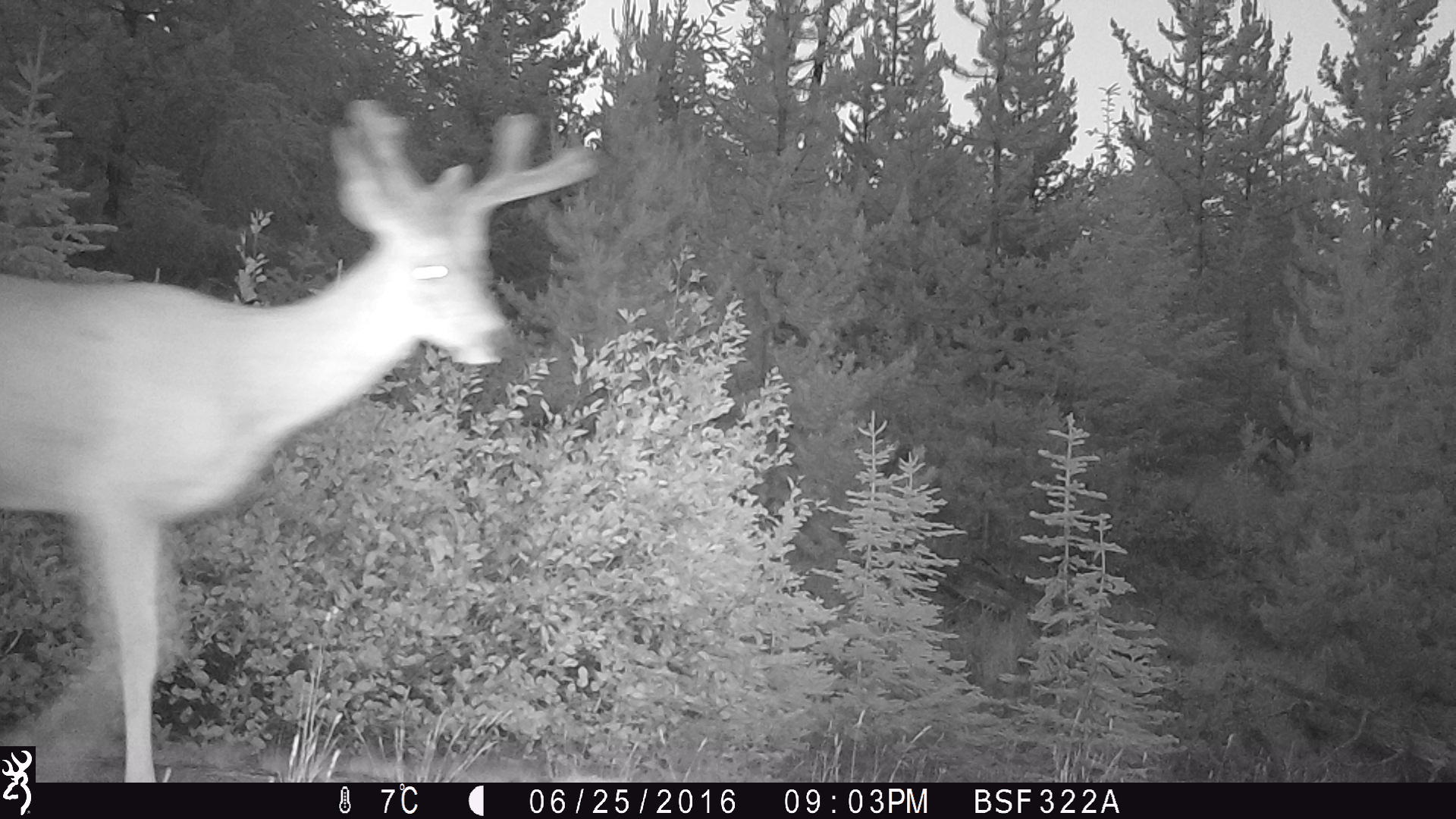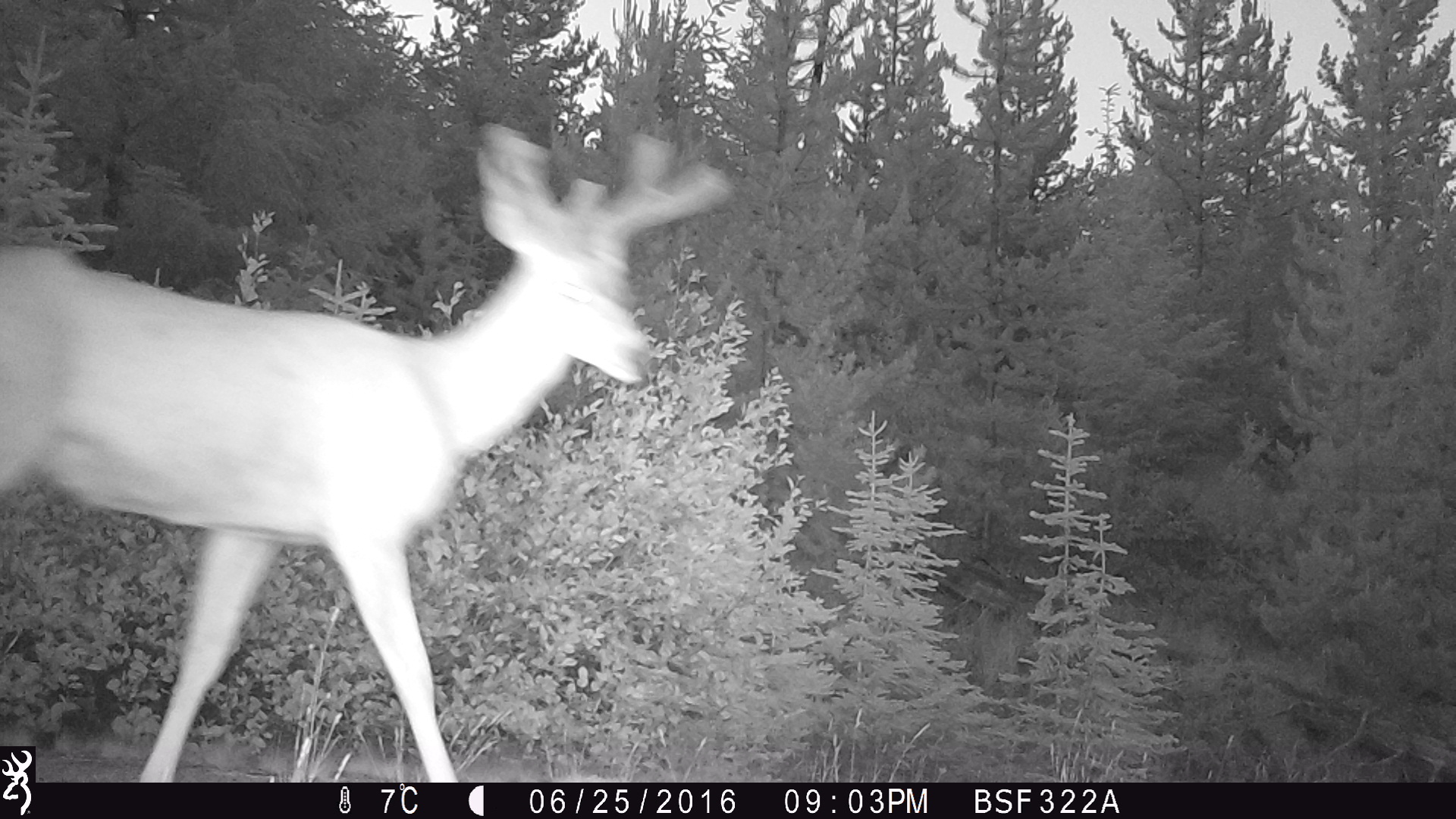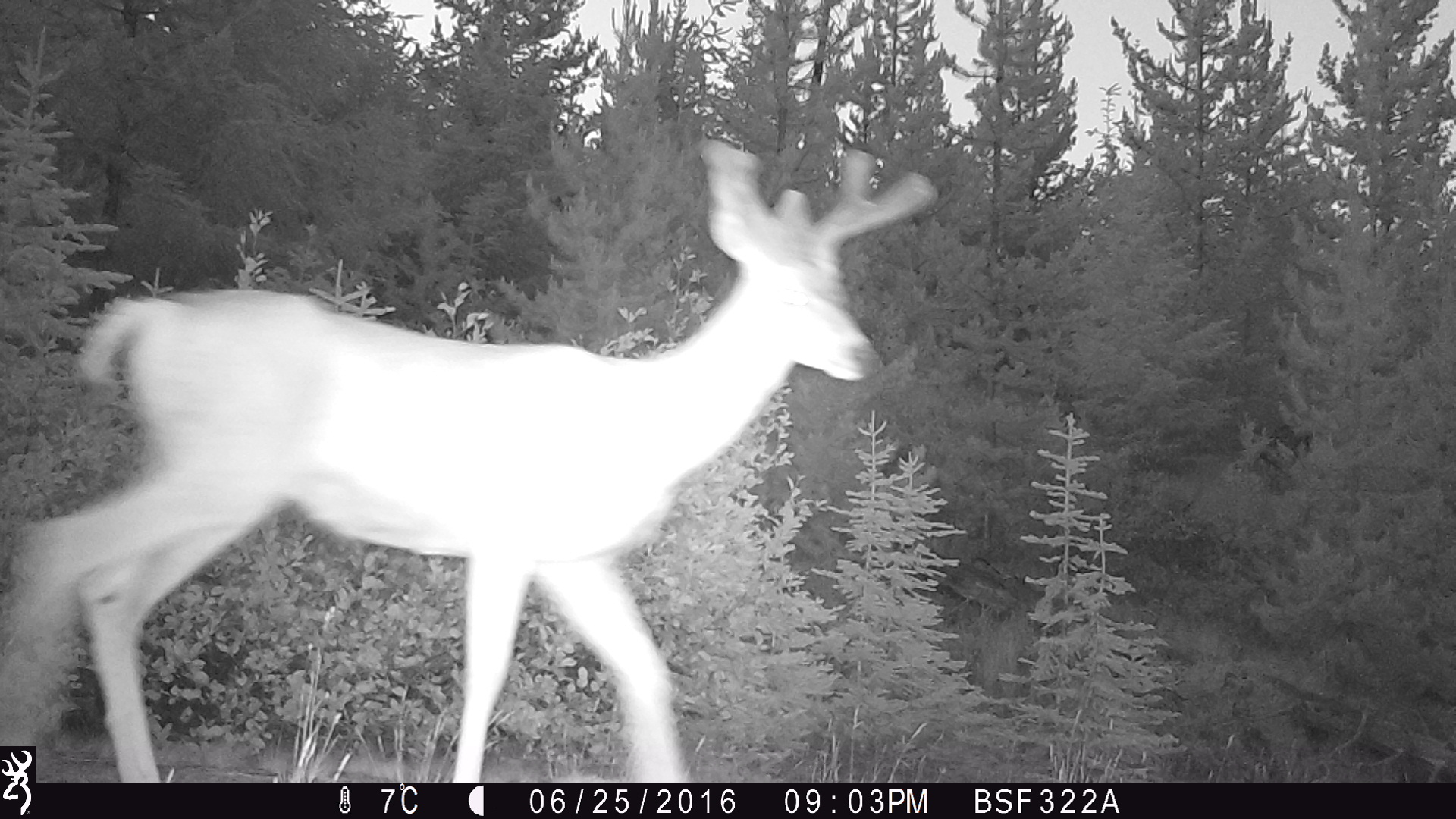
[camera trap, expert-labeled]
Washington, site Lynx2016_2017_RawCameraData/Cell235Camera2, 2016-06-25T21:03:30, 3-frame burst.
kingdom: Animalia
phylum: Chordata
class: Mammalia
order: Artiodactyla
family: Cervidae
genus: Odocoileus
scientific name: Odocoileus hemionus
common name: mule deer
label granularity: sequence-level